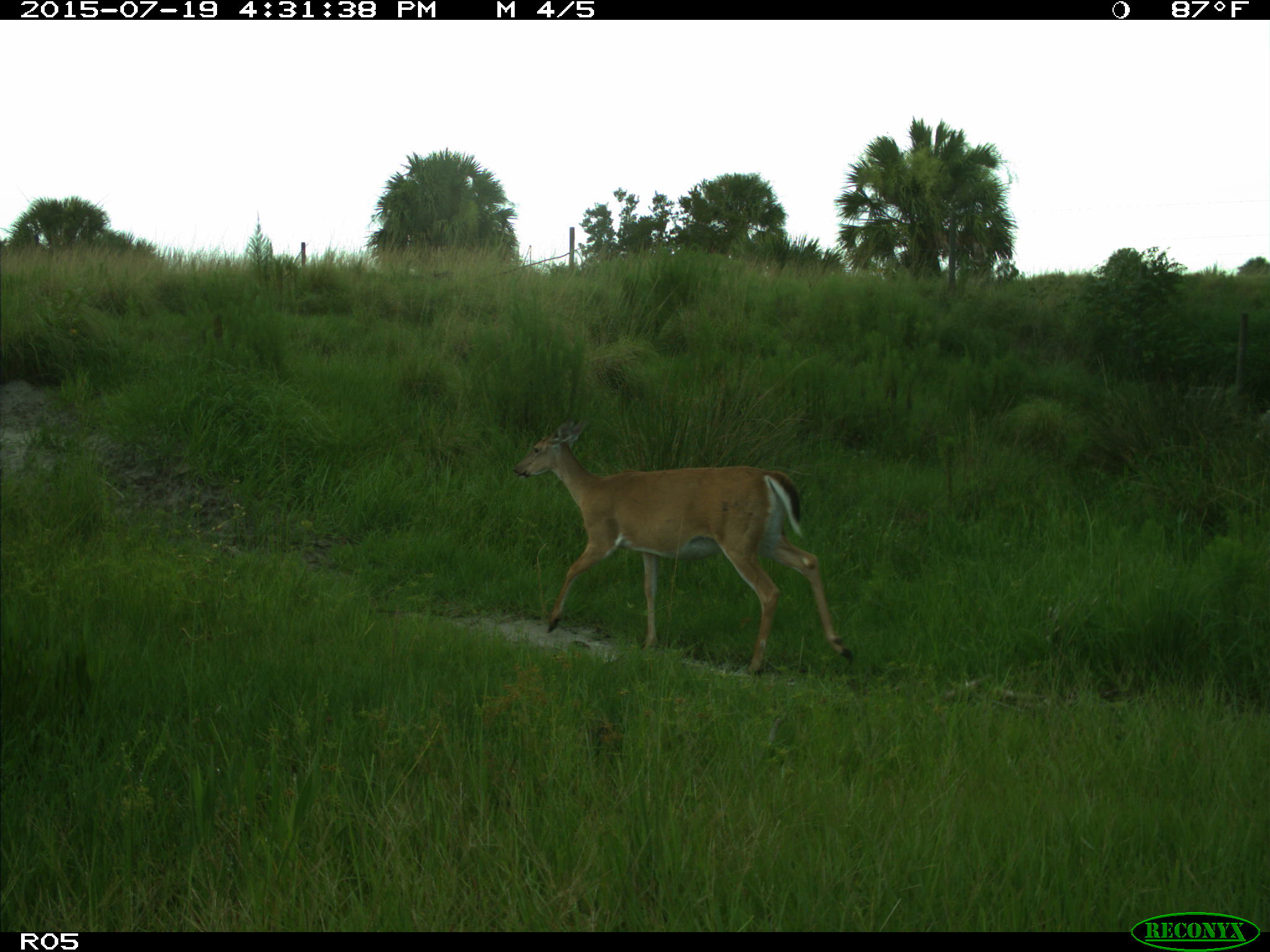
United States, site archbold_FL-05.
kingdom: Animalia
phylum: Chordata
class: Mammalia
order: Artiodactyla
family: Cervidae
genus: Odocoileus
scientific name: Odocoileus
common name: deer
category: unidentified deer